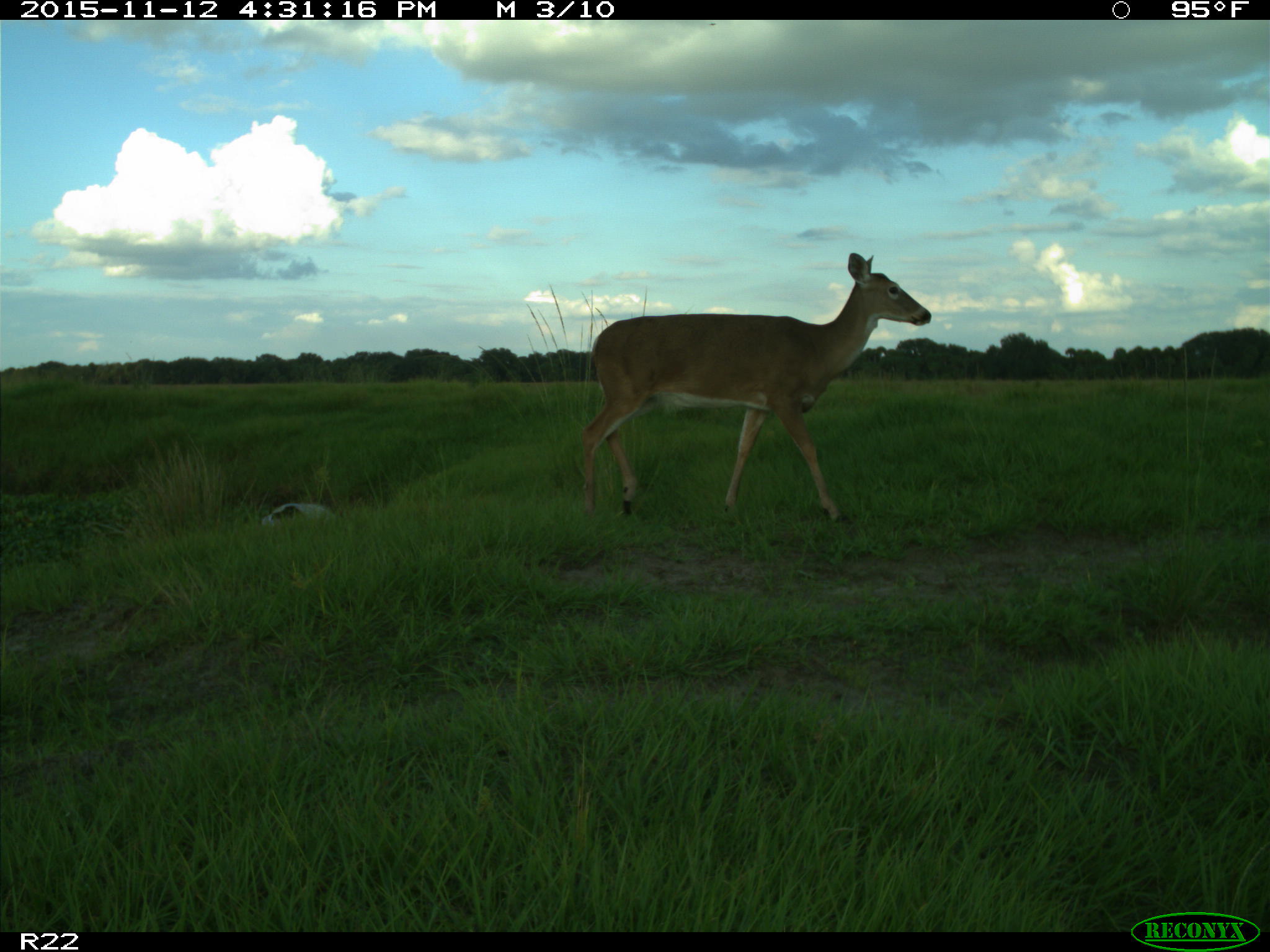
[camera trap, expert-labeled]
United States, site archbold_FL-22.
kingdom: Animalia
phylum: Chordata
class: Mammalia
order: Artiodactyla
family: Cervidae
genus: Odocoileus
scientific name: Odocoileus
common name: deer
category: unidentified deer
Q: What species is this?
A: Unidentified deer (deer) (Odocoileus).